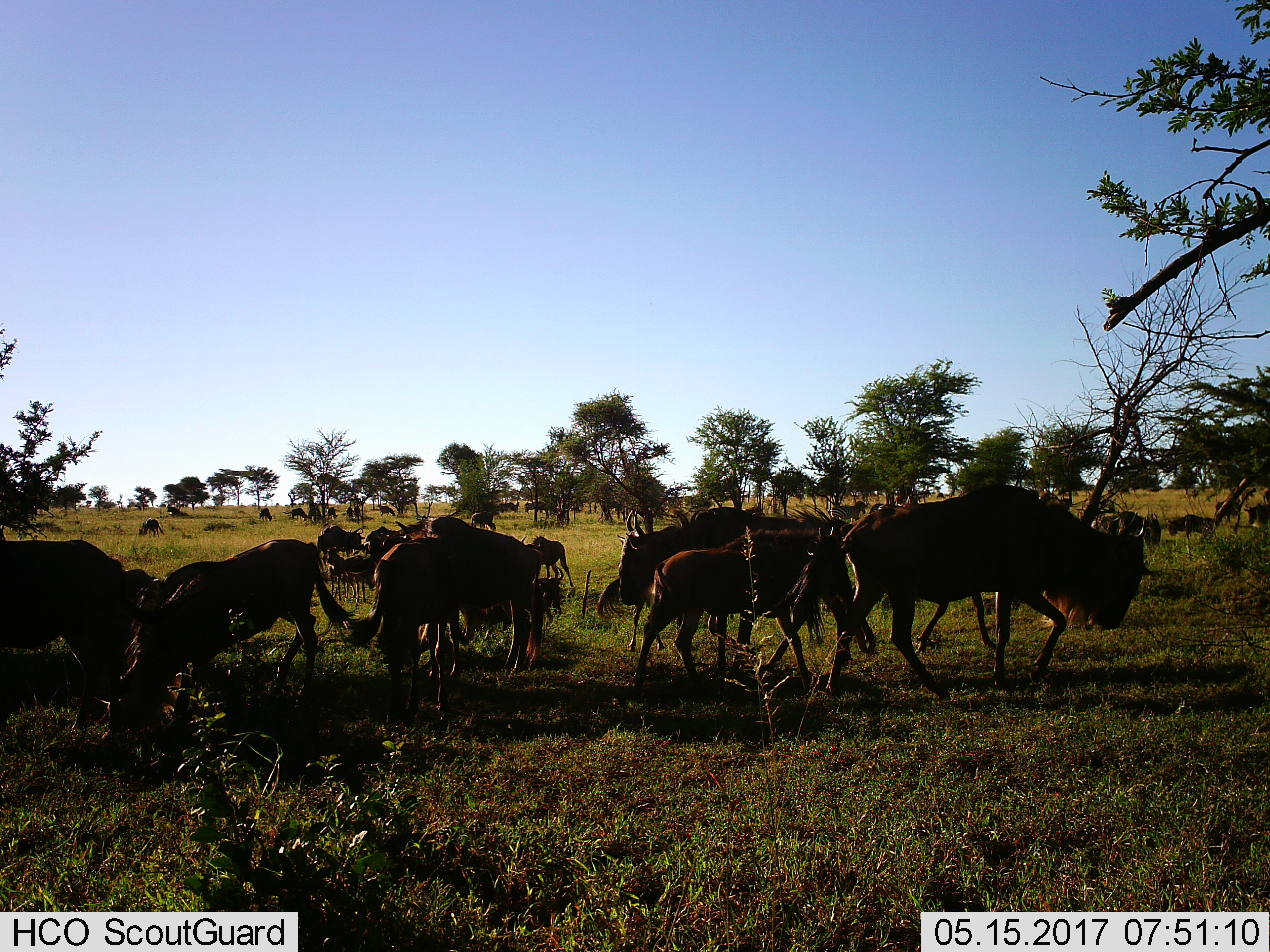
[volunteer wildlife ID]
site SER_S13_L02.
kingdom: Animalia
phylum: Chordata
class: Mammalia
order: Artiodactyla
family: Bovidae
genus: Connochaetes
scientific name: Connochaetes taurinus taurinus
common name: blue wildebeest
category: wildebeestblue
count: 11-50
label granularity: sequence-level